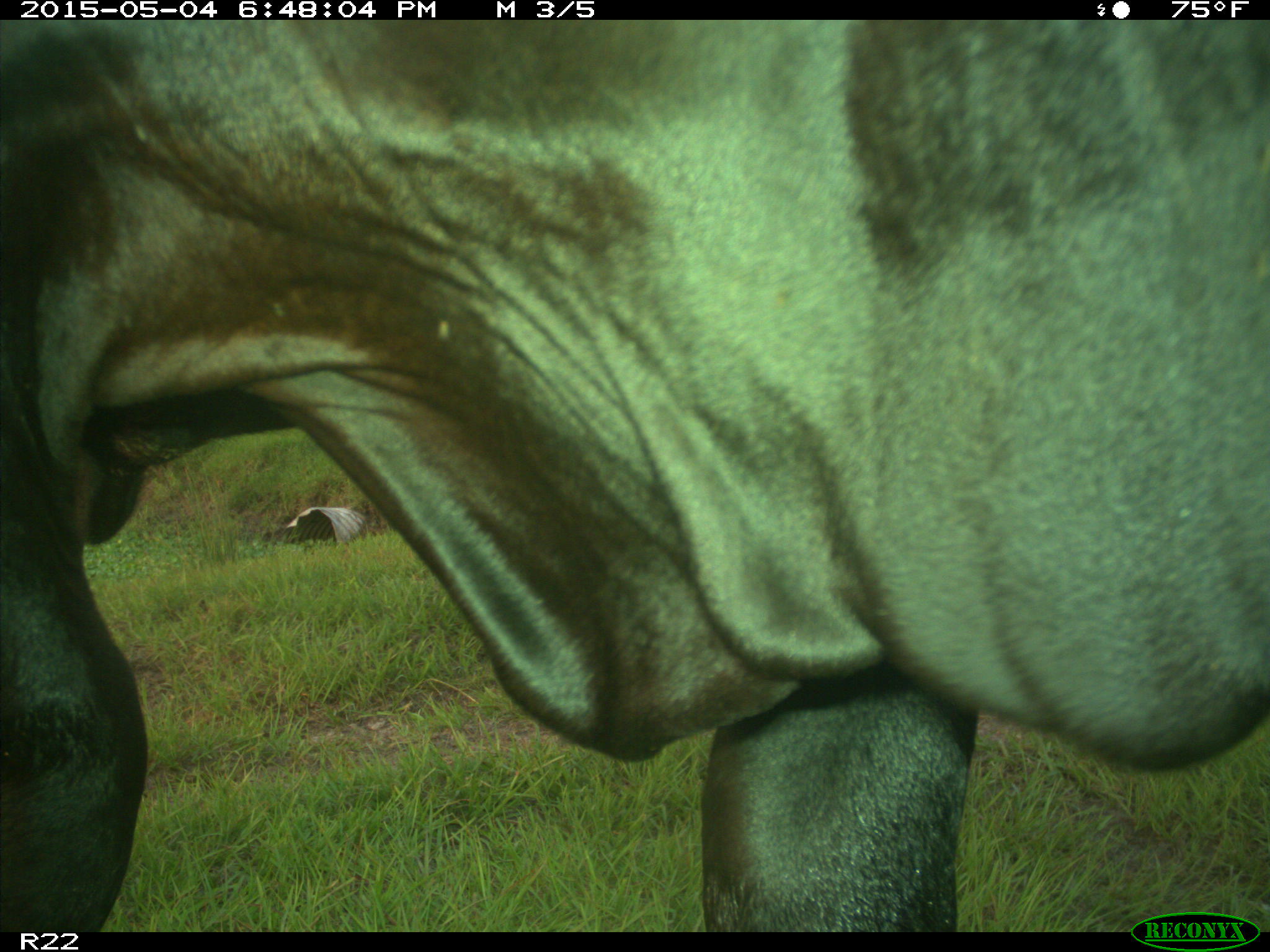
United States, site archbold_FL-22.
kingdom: Animalia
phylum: Chordata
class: Mammalia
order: Artiodactyla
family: Bovidae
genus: Bos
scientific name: Bos taurus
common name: domestic cow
Bos taurus (domestic cow).